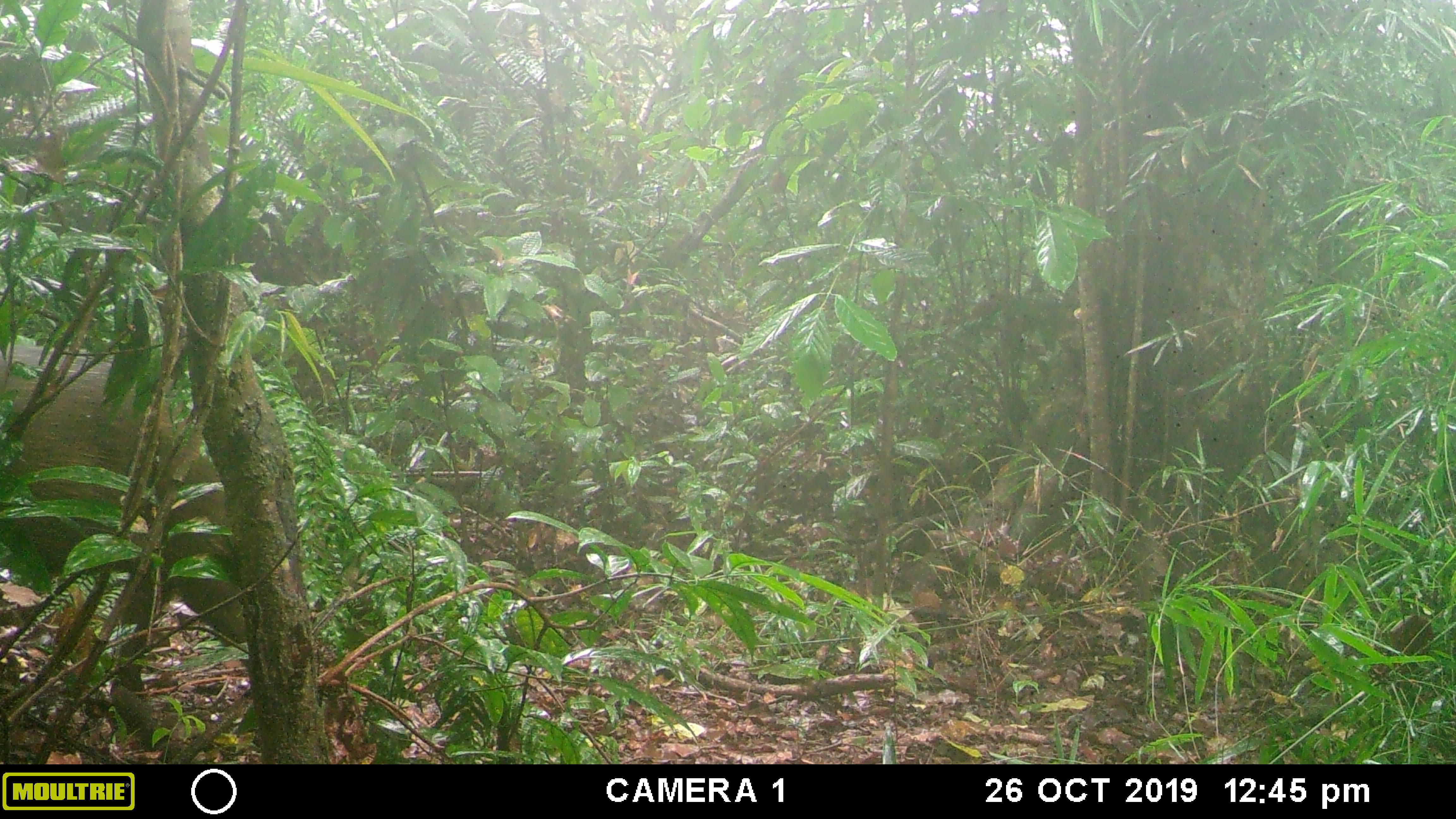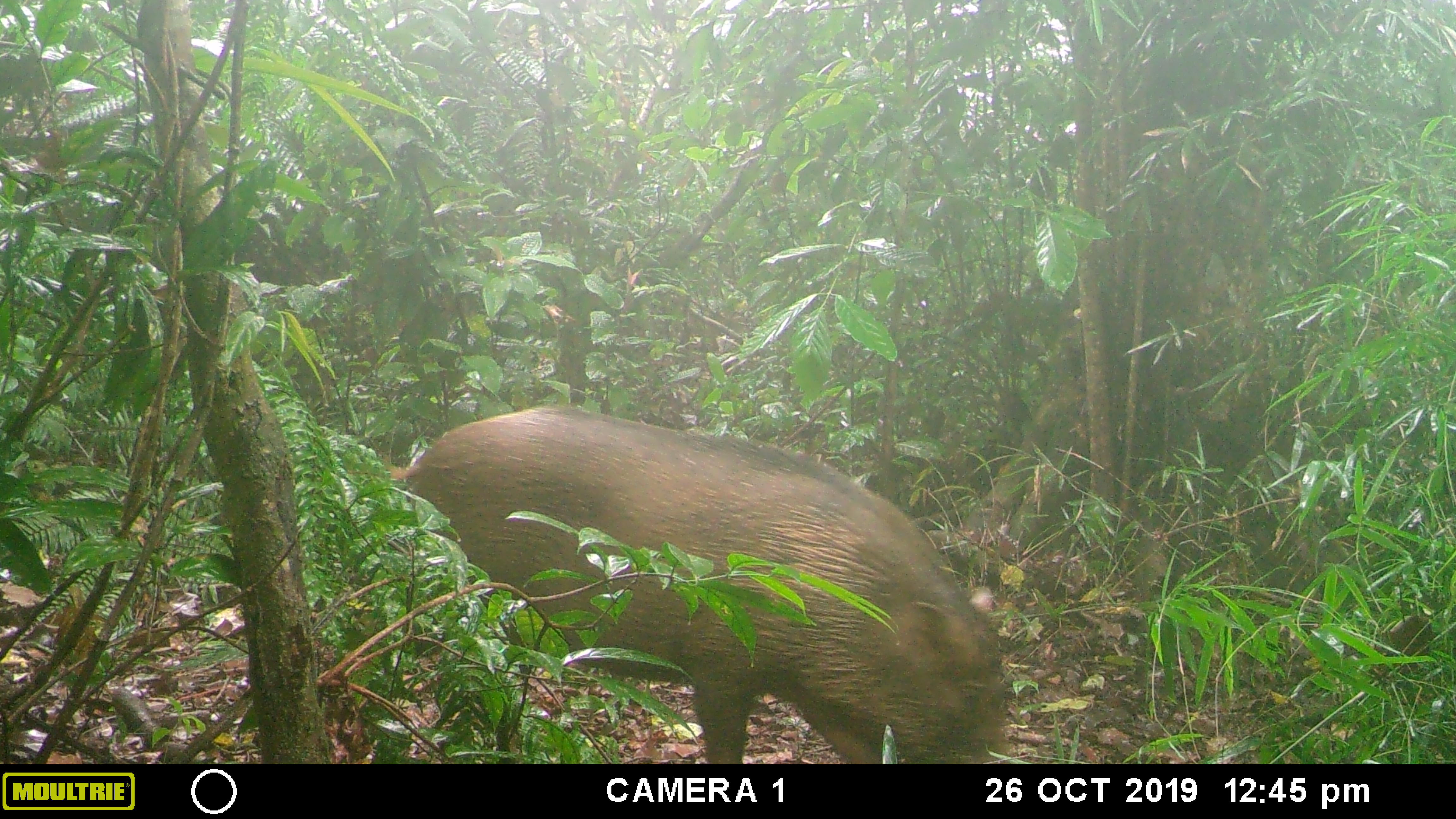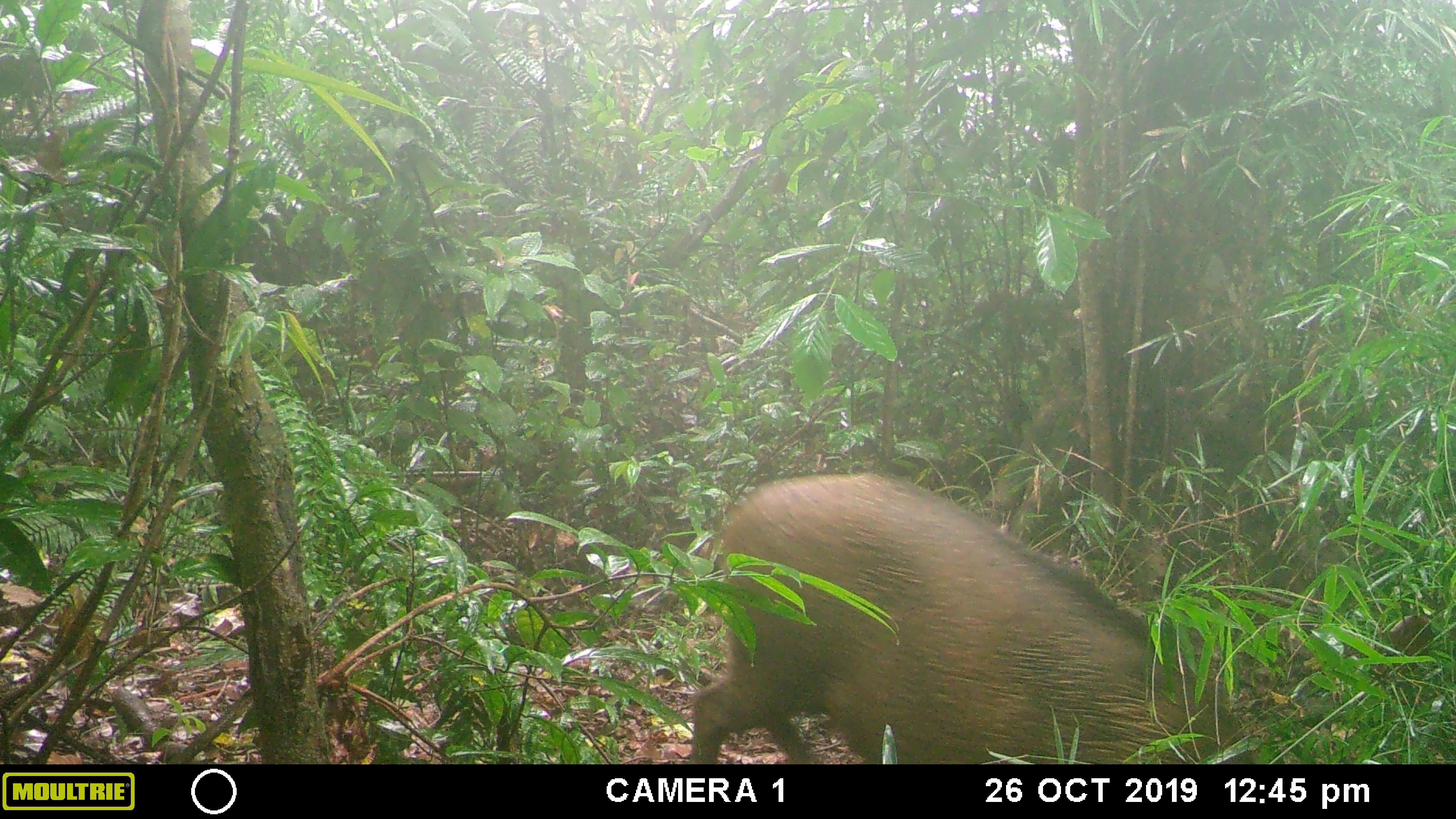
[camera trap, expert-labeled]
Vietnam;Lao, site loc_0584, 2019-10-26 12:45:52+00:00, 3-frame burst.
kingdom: Animalia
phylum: Chordata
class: Mammalia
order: Artiodactyla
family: Suidae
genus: Sus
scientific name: Sus scrofa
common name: eurasian wild pig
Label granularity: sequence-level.